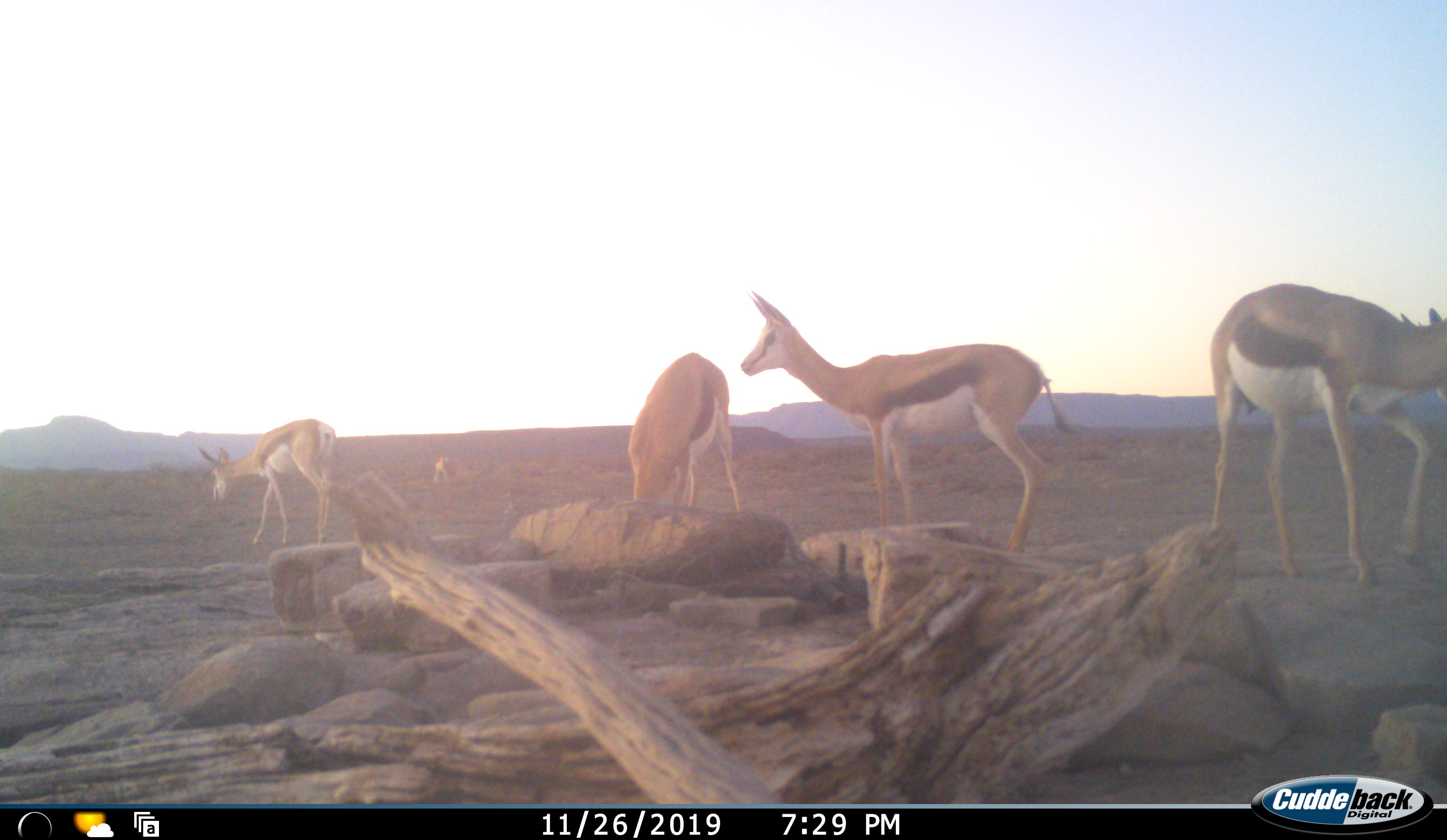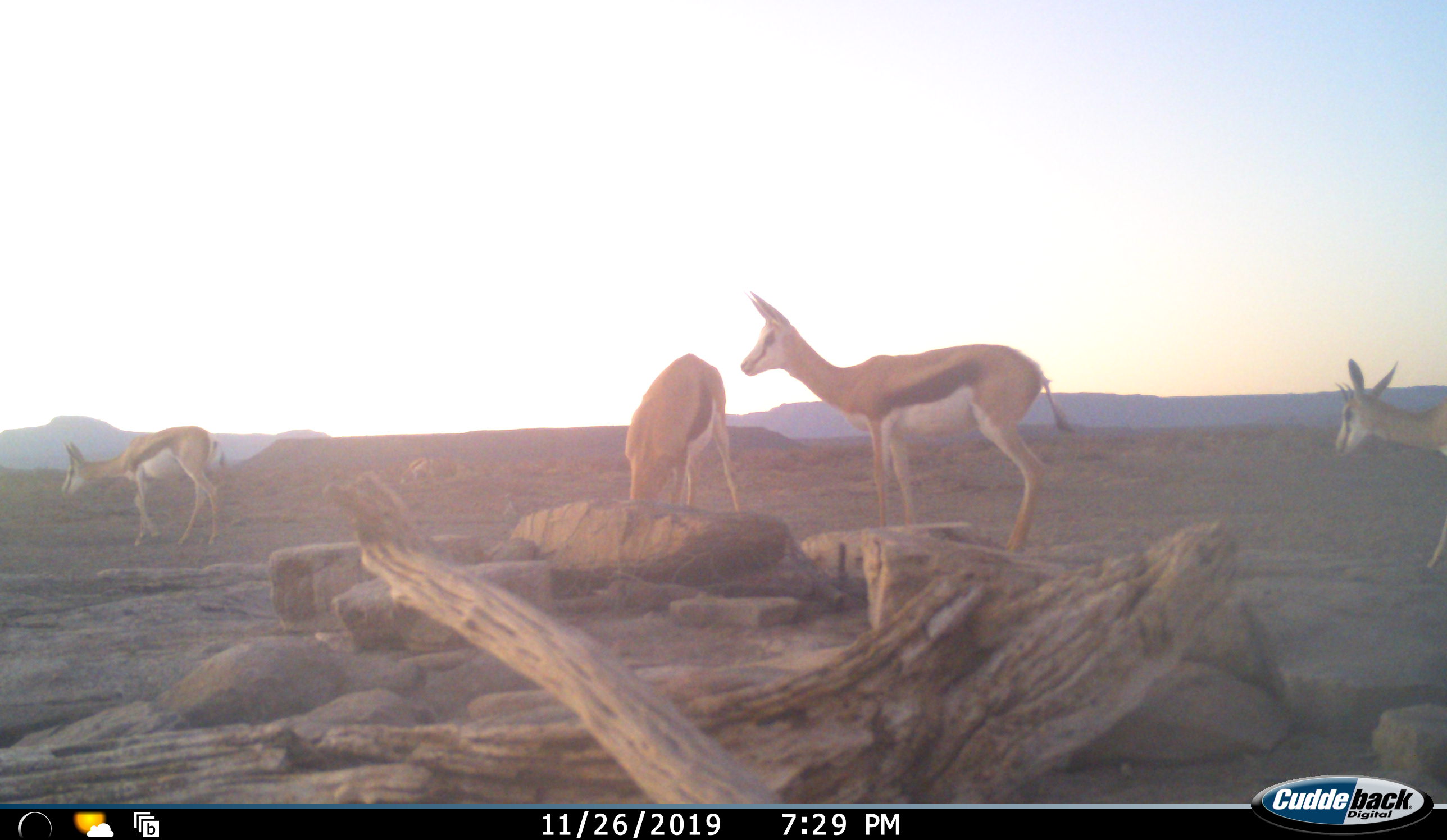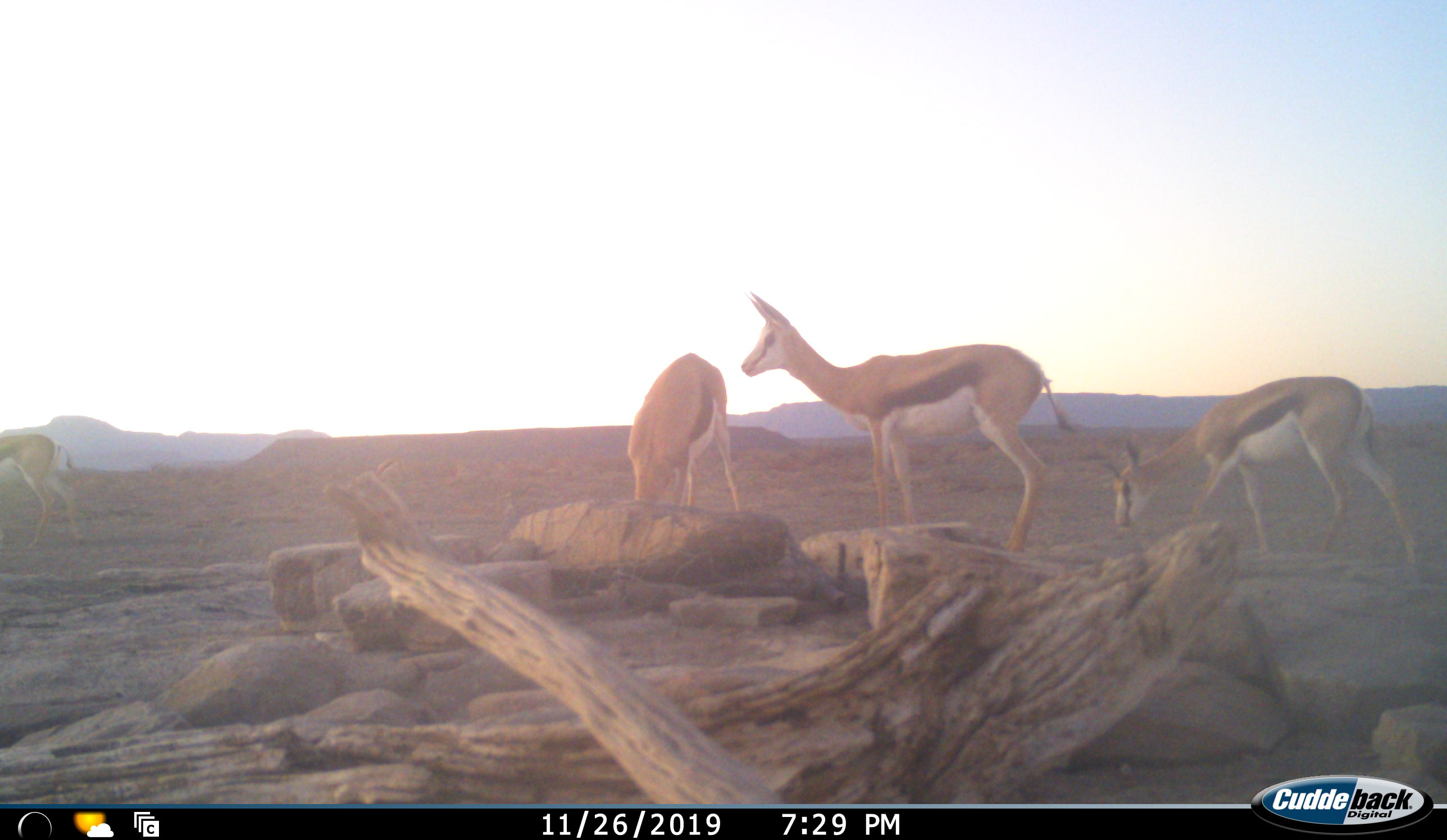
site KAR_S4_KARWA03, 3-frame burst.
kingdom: Animalia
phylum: Chordata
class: Mammalia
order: Artiodactyla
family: Bovidae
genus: Antidorcas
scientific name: Antidorcas marsupialis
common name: springbok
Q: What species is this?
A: Springbok (Antidorcas marsupialis).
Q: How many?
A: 5.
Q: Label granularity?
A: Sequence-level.